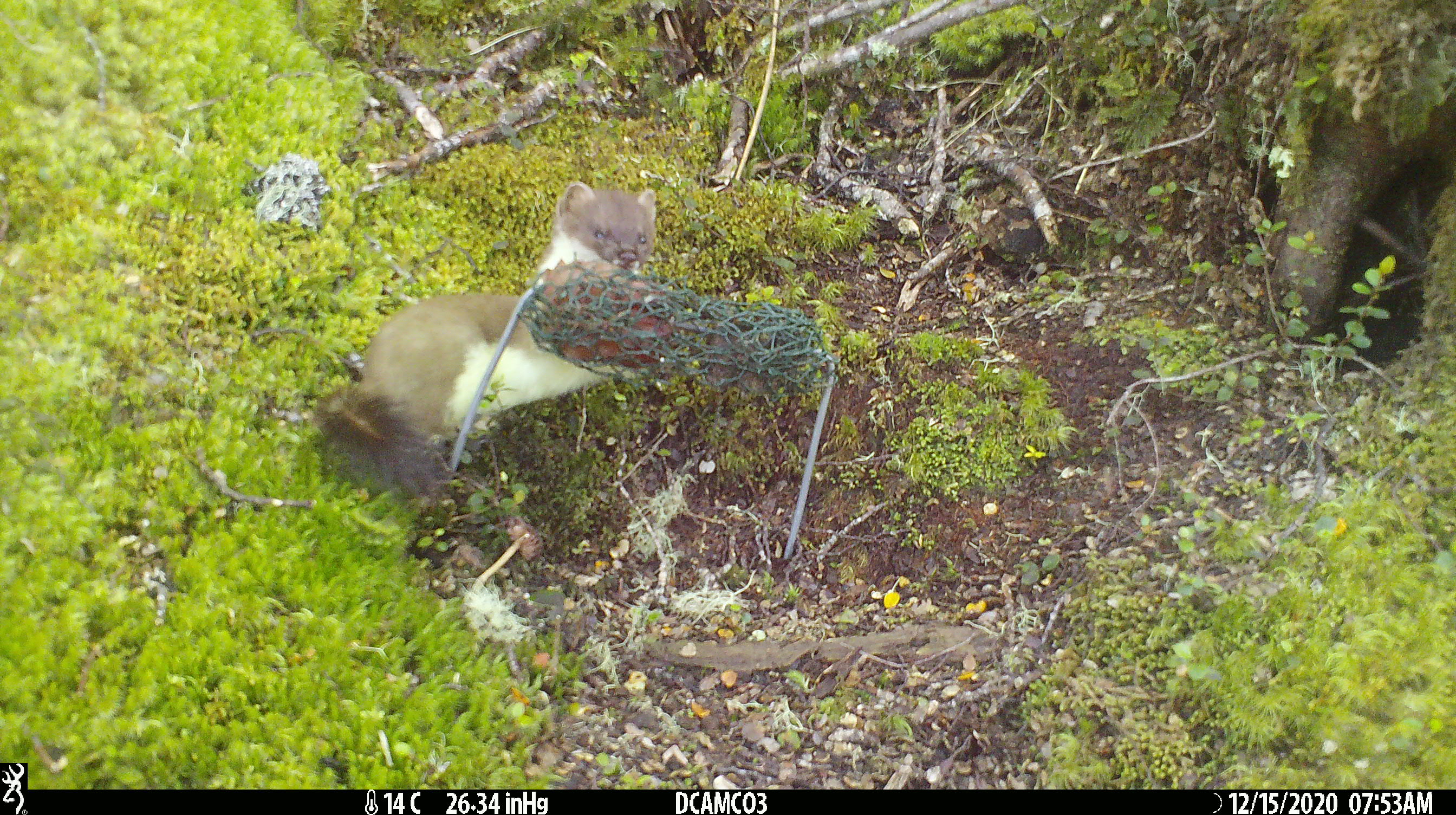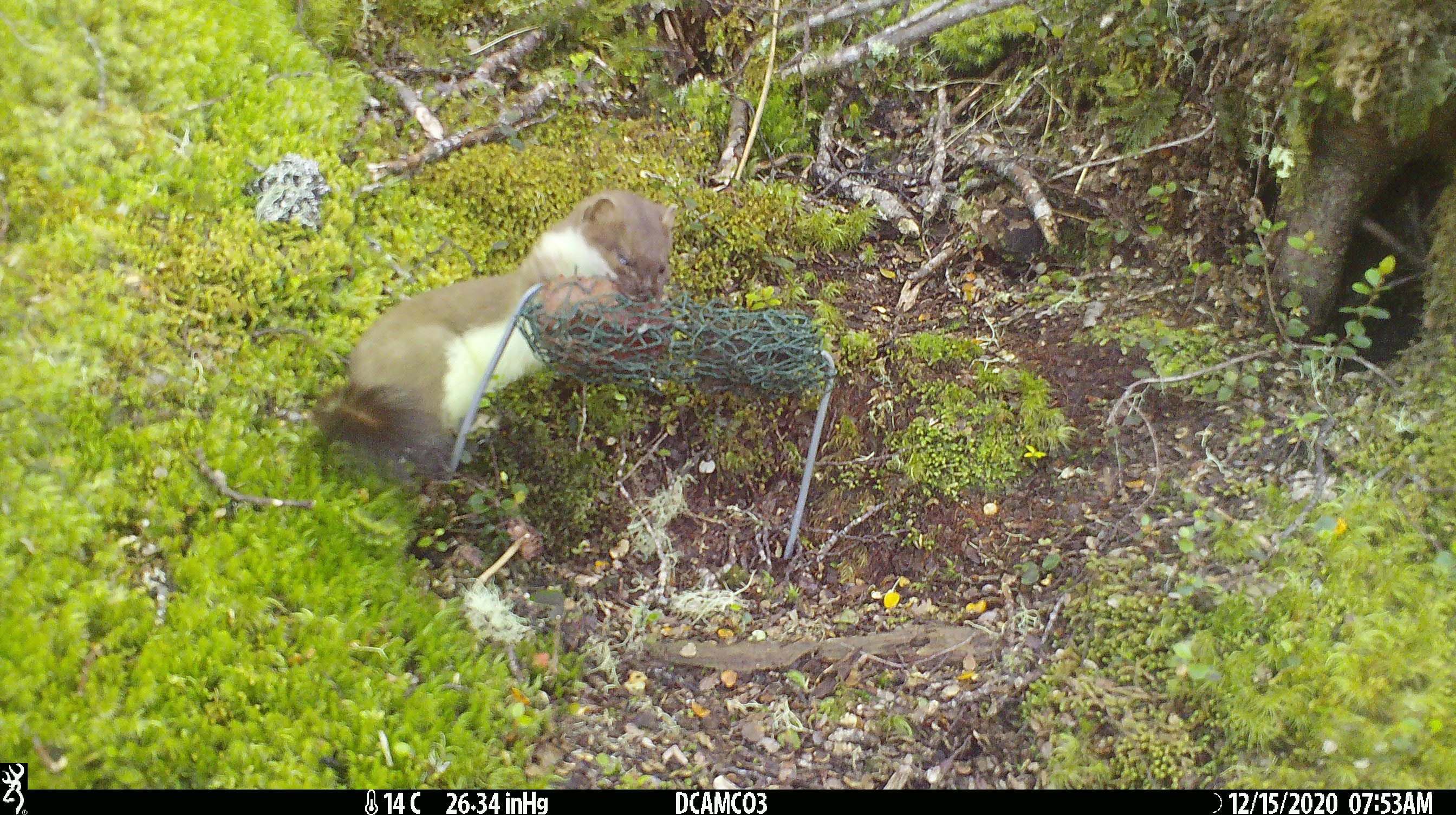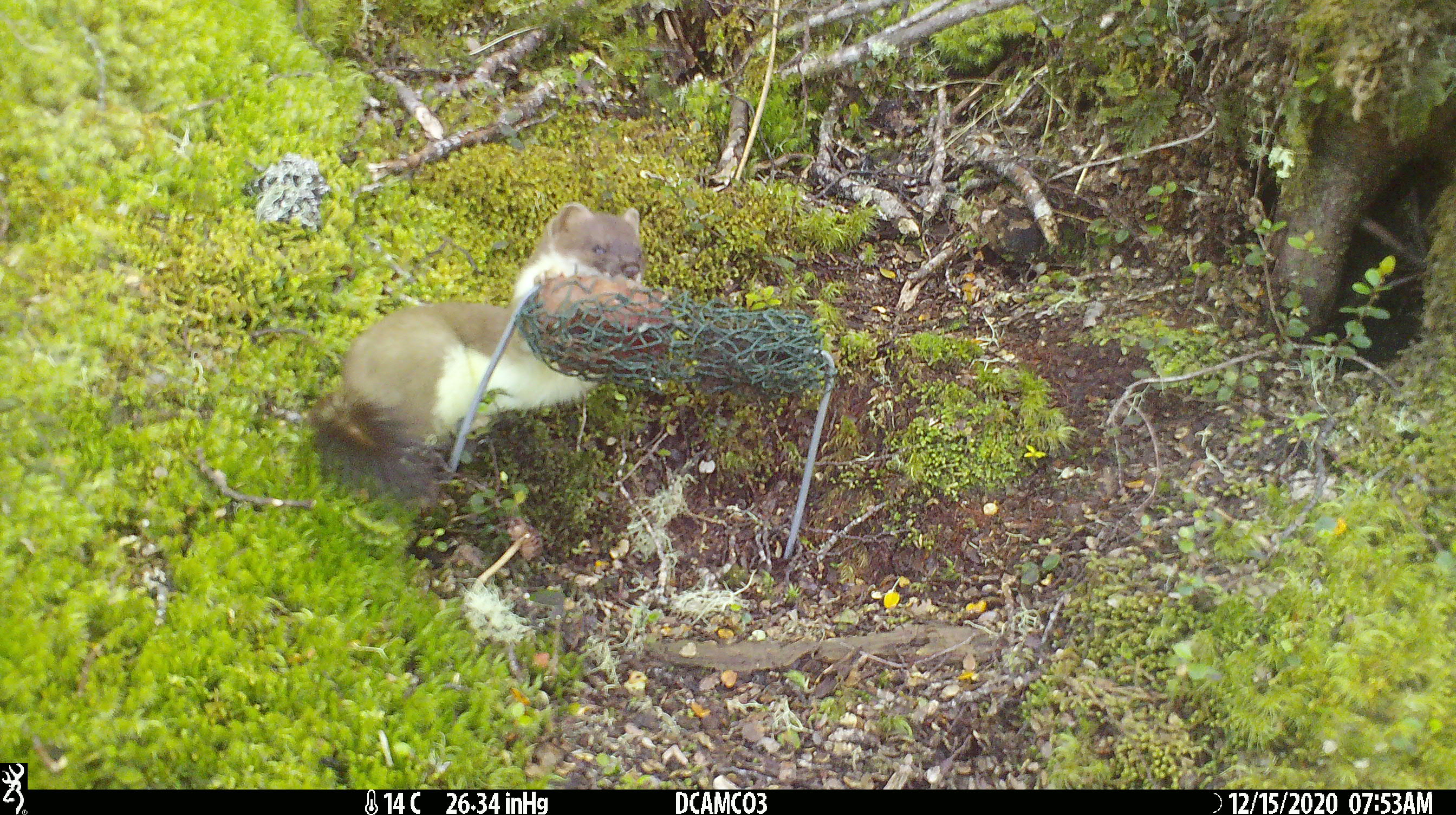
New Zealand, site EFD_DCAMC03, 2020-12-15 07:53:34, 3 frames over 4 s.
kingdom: Animalia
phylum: Chordata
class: Mammalia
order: Carnivora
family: Mustelidae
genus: Mustela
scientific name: Mustela erminea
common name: stoat